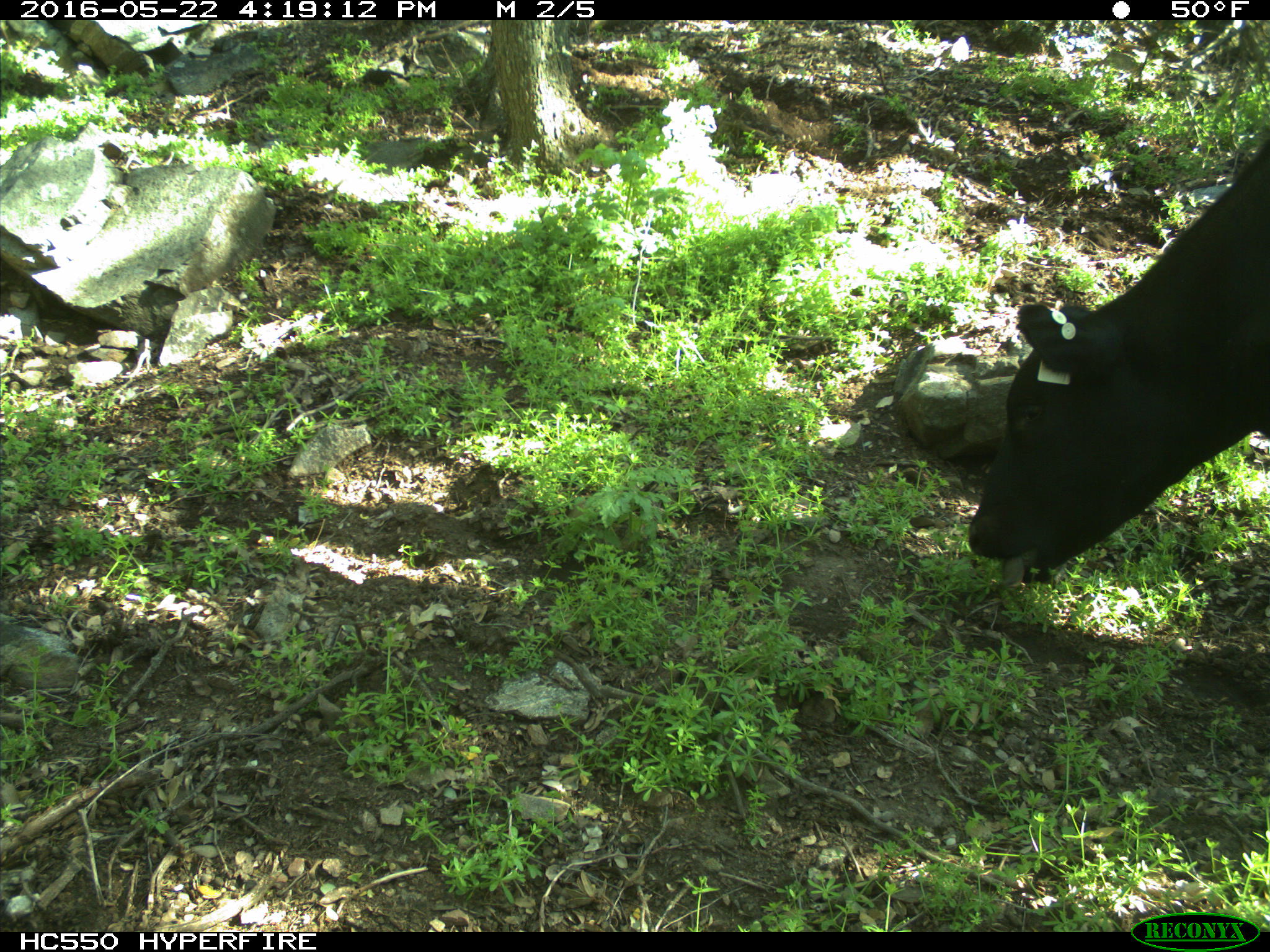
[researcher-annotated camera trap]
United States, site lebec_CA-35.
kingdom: Animalia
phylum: Chordata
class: Mammalia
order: Artiodactyla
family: Bovidae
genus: Bos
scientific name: Bos taurus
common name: domestic cow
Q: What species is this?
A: Bos taurus (domestic cow).